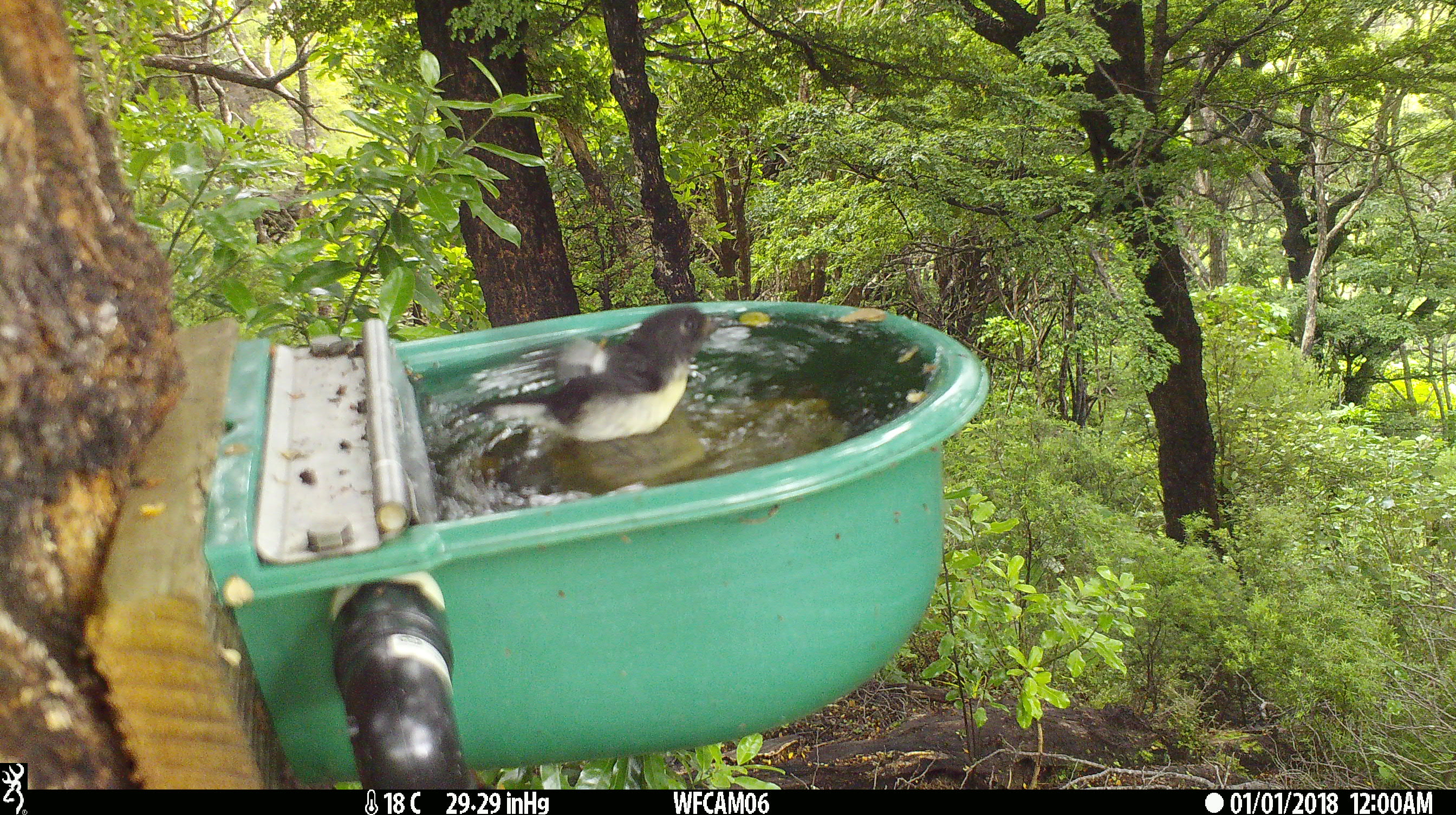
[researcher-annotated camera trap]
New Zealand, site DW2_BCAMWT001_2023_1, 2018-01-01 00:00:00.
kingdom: Animalia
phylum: Chordata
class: Aves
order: Passeriformes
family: Petroicidae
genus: Petroica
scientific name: Petroica macrocephala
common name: tomtit